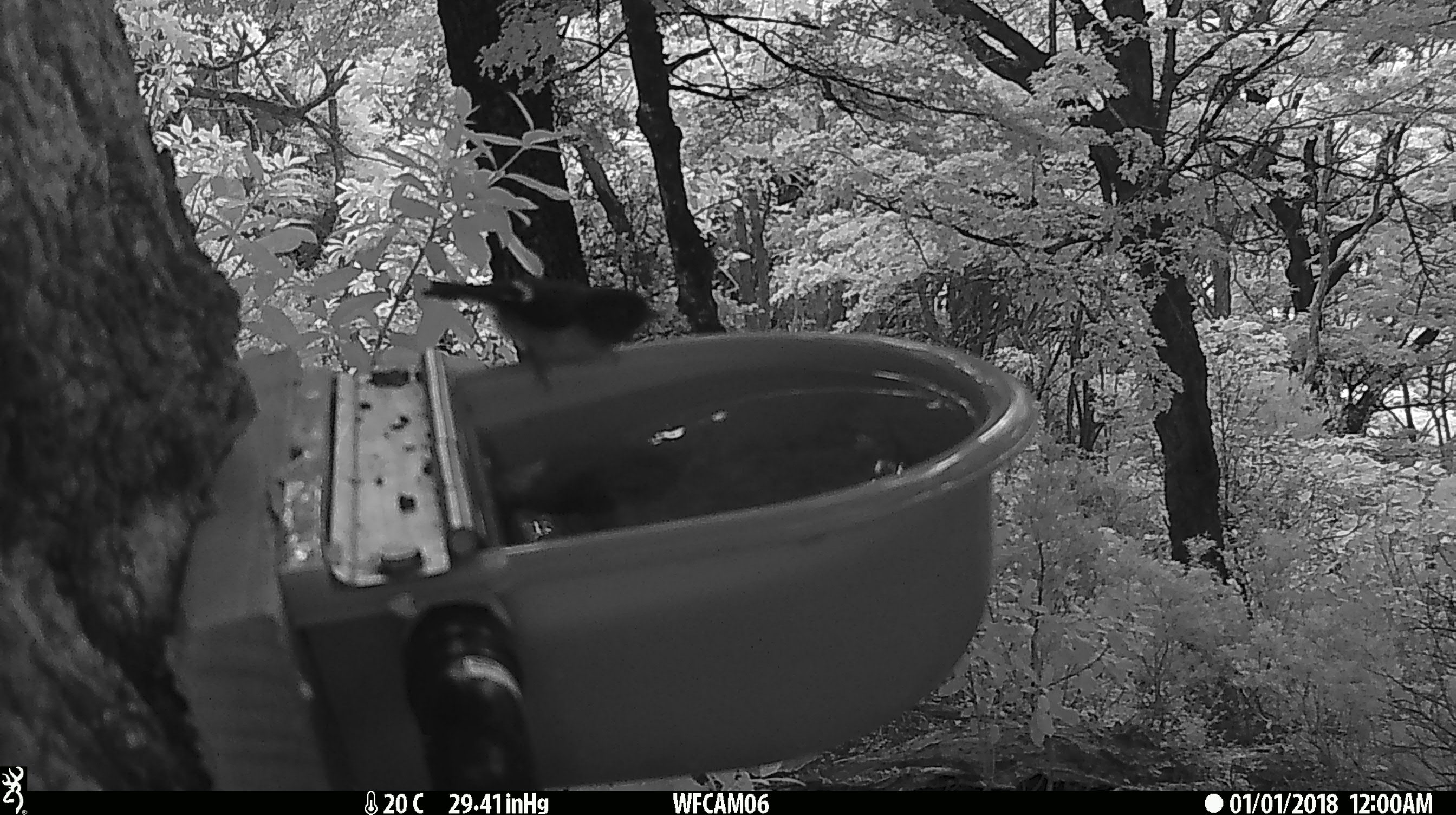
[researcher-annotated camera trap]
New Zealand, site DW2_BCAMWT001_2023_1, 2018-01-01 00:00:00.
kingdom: Animalia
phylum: Chordata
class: Aves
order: Passeriformes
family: Petroicidae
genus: Petroica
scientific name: Petroica macrocephala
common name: tomtit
Tomtit (Petroica macrocephala).